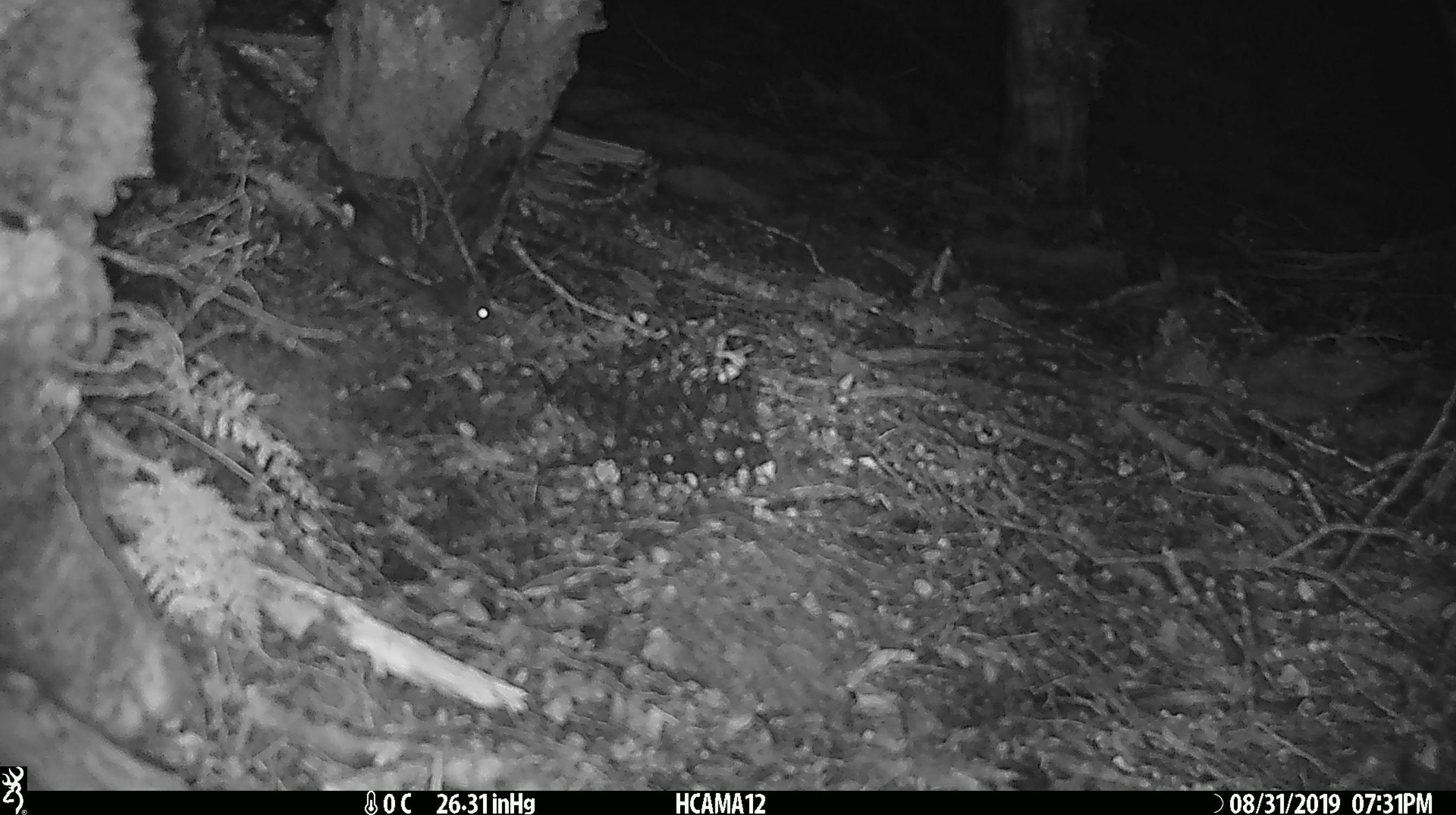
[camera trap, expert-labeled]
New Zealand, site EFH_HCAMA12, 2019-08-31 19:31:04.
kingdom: Animalia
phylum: Chordata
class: Mammalia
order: Rodentia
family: Muridae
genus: Mus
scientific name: Mus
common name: mouse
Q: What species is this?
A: Mouse (Mus).